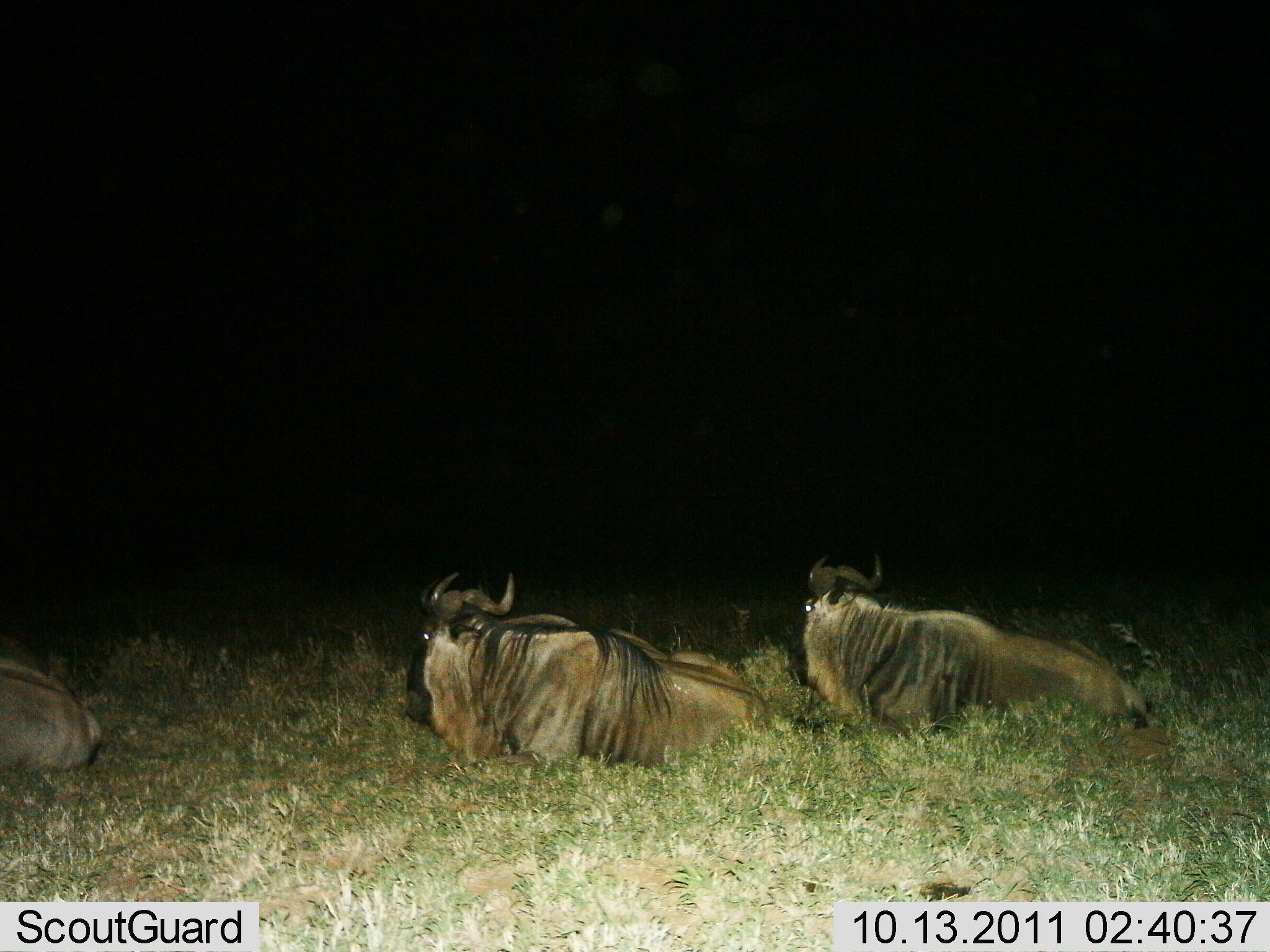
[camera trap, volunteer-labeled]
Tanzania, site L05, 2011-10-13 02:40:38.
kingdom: Animalia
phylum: Chordata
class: Mammalia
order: Artiodactyla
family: Bovidae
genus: Connochaetes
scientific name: Connochaetes taurinus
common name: blue wildebeest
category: wildebeest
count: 3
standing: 0%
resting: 100%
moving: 0%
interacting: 0%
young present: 0%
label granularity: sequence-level